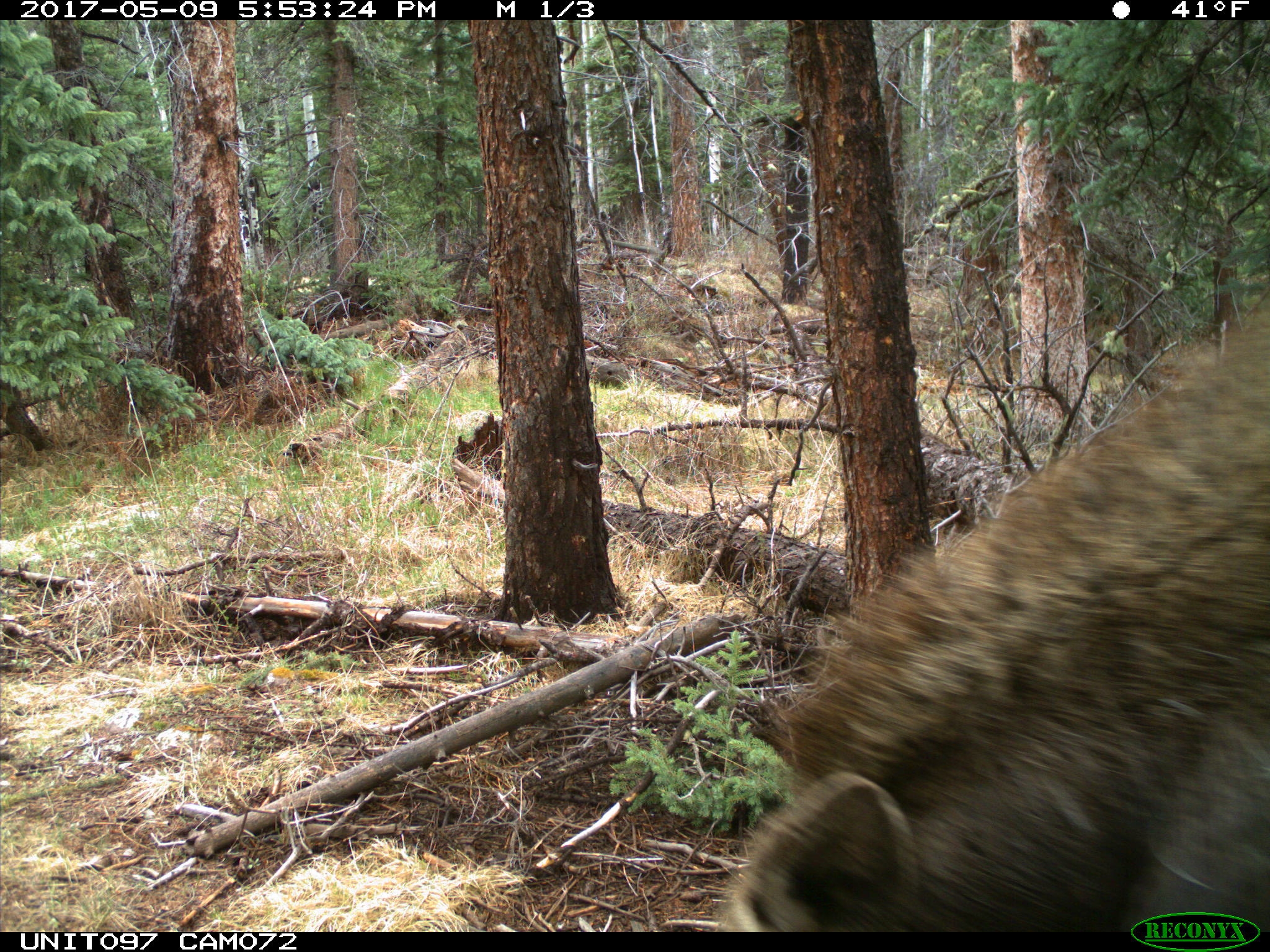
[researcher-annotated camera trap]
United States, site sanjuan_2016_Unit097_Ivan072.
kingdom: Animalia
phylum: Chordata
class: Mammalia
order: Artiodactyla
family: Cervidae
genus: Alces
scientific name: Alces alces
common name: moose